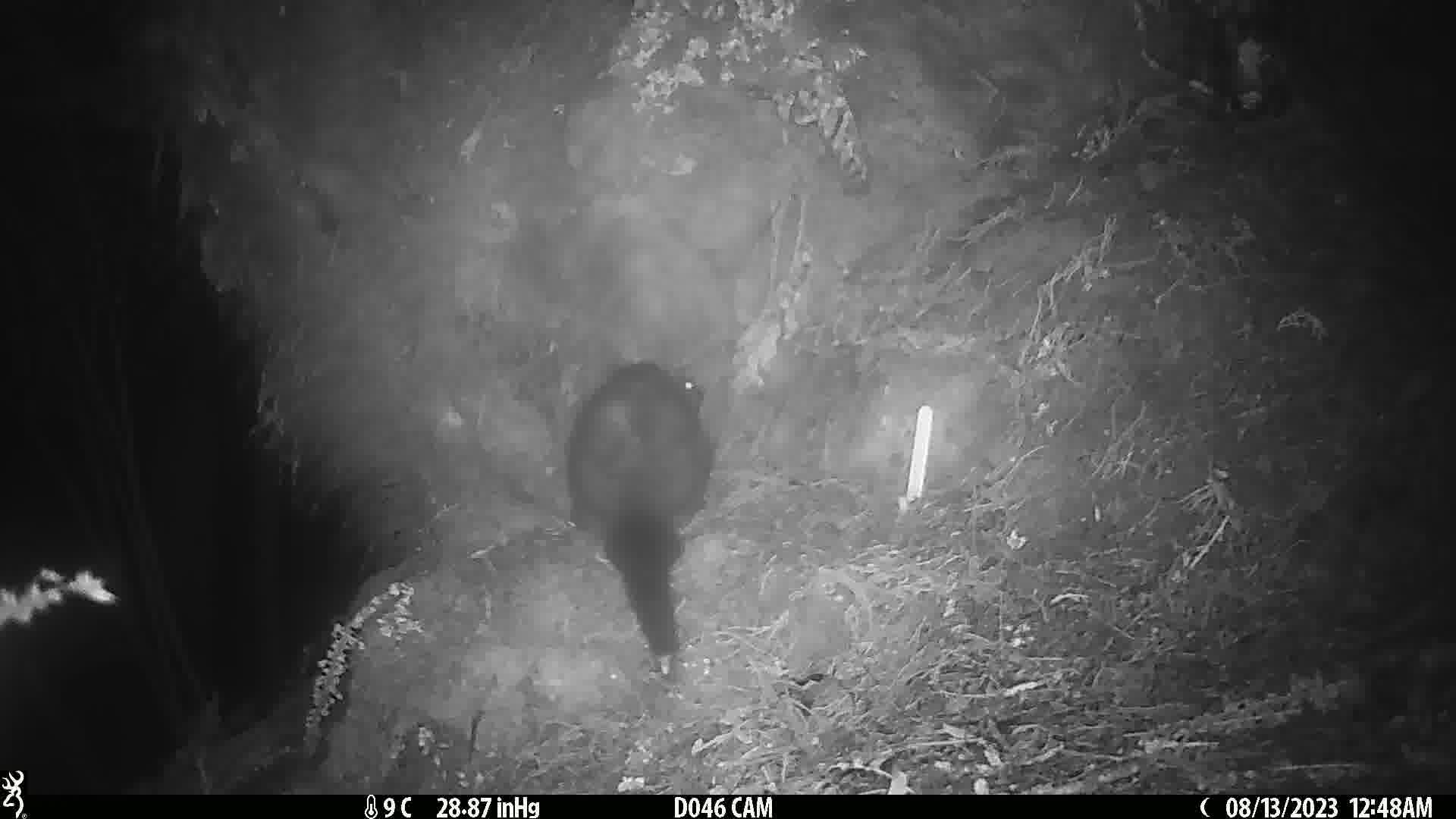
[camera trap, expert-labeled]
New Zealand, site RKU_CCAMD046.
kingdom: Animalia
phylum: Chordata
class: Mammalia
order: Diprotodontia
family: Phalangeridae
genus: Trichosurus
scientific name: Trichosurus vulpecula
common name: common brushtail possum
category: possum